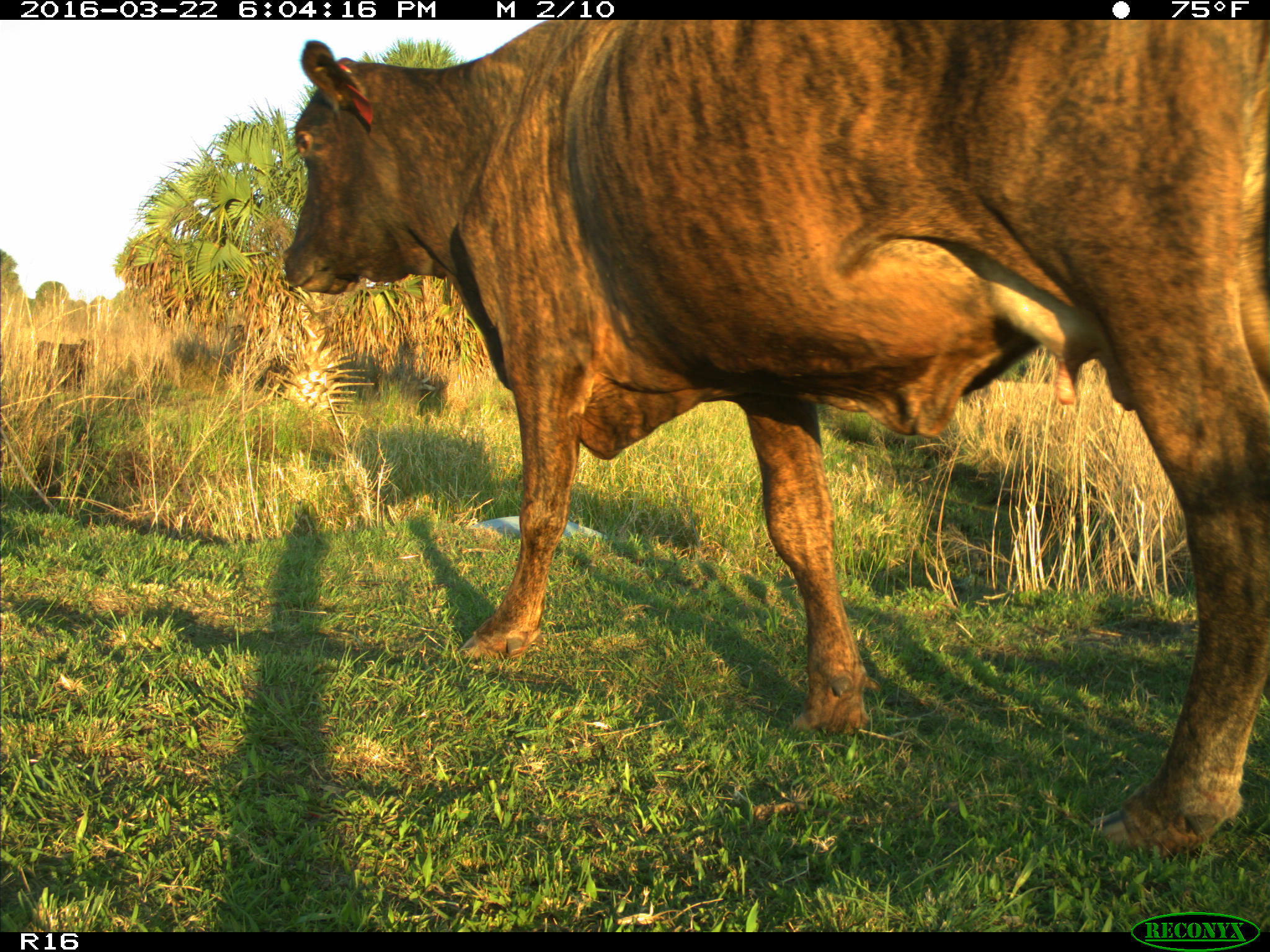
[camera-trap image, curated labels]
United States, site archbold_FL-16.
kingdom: Animalia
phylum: Chordata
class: Mammalia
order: Artiodactyla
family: Bovidae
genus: Bos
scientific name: Bos taurus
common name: domestic cow